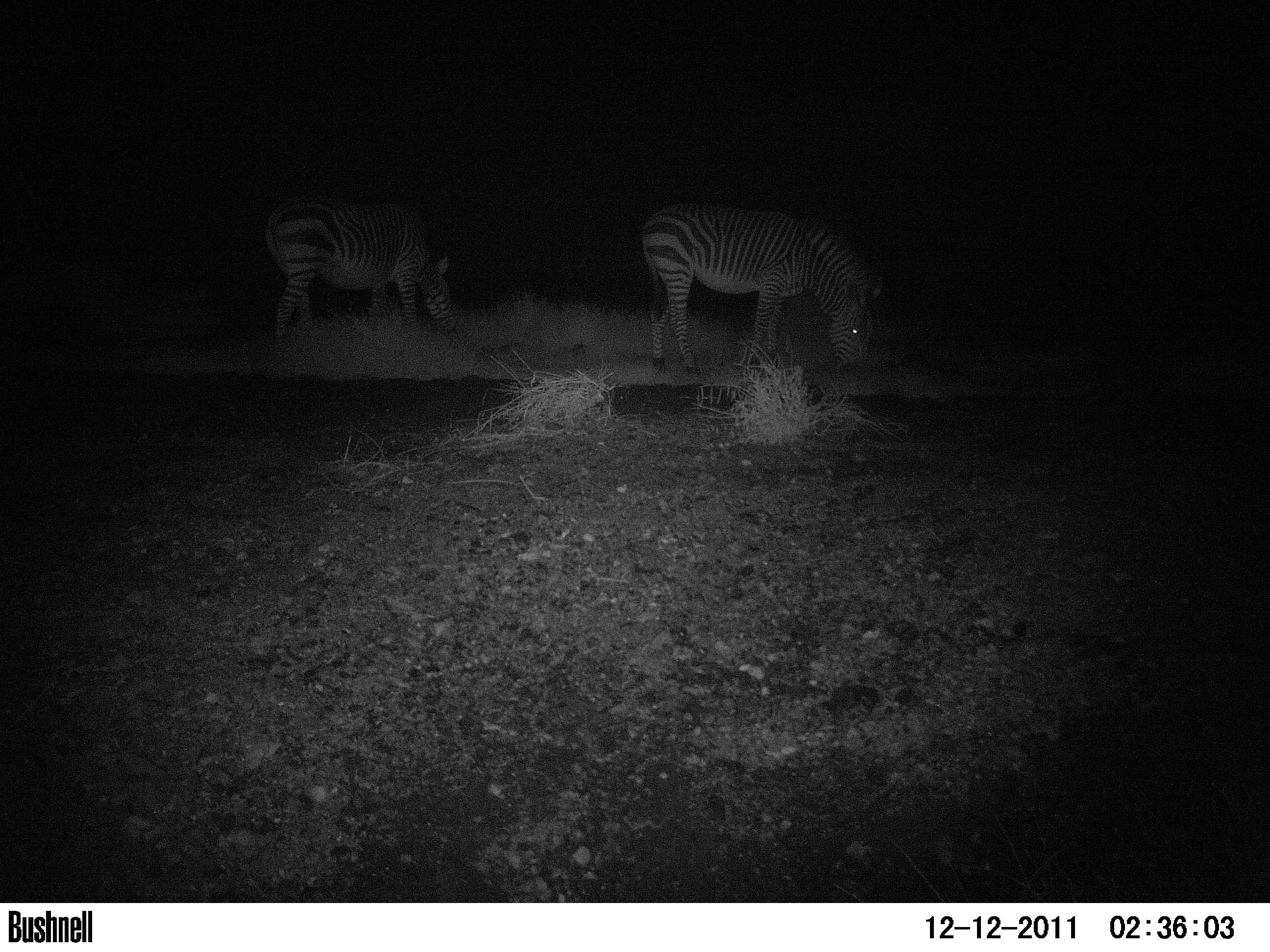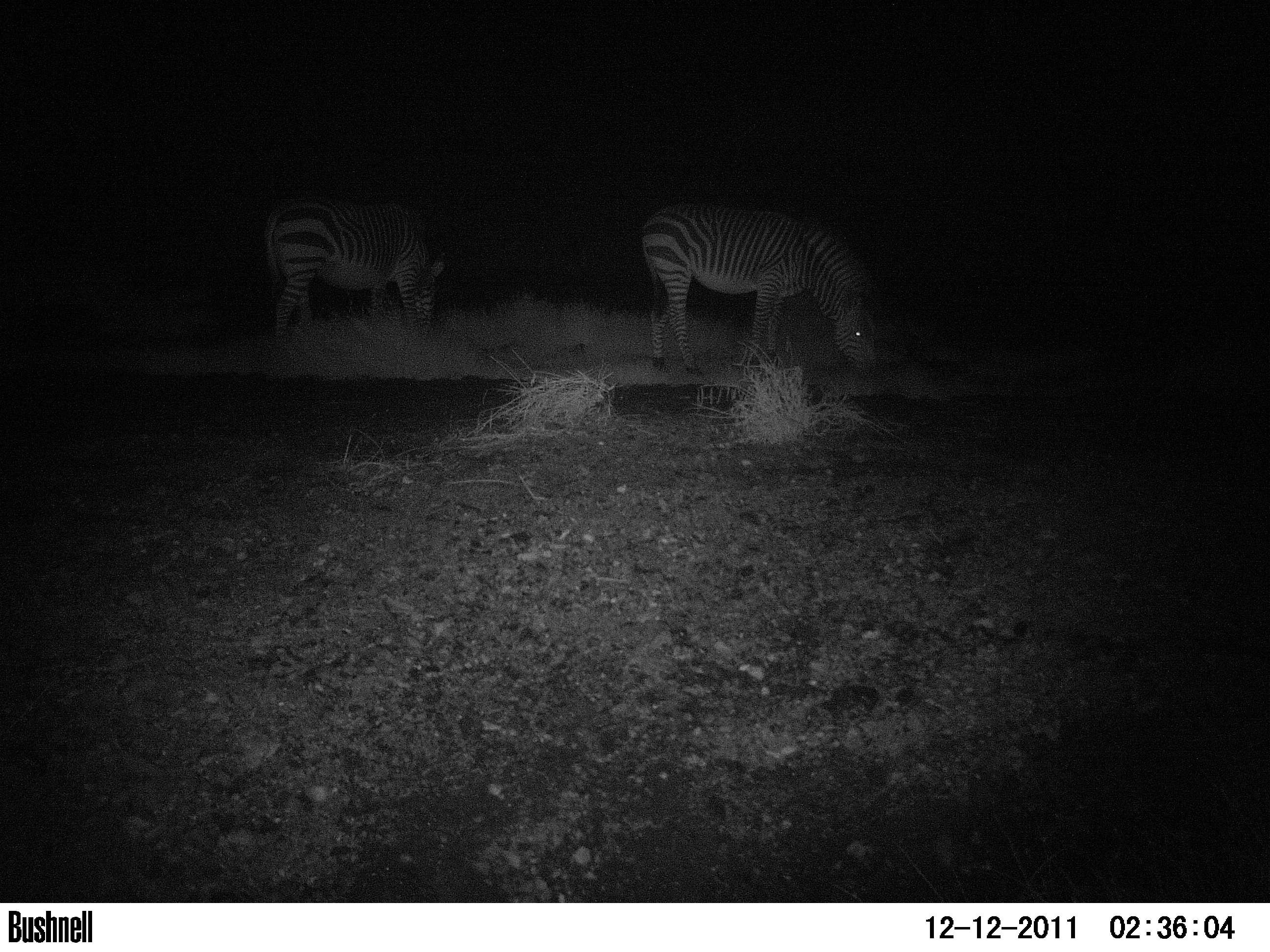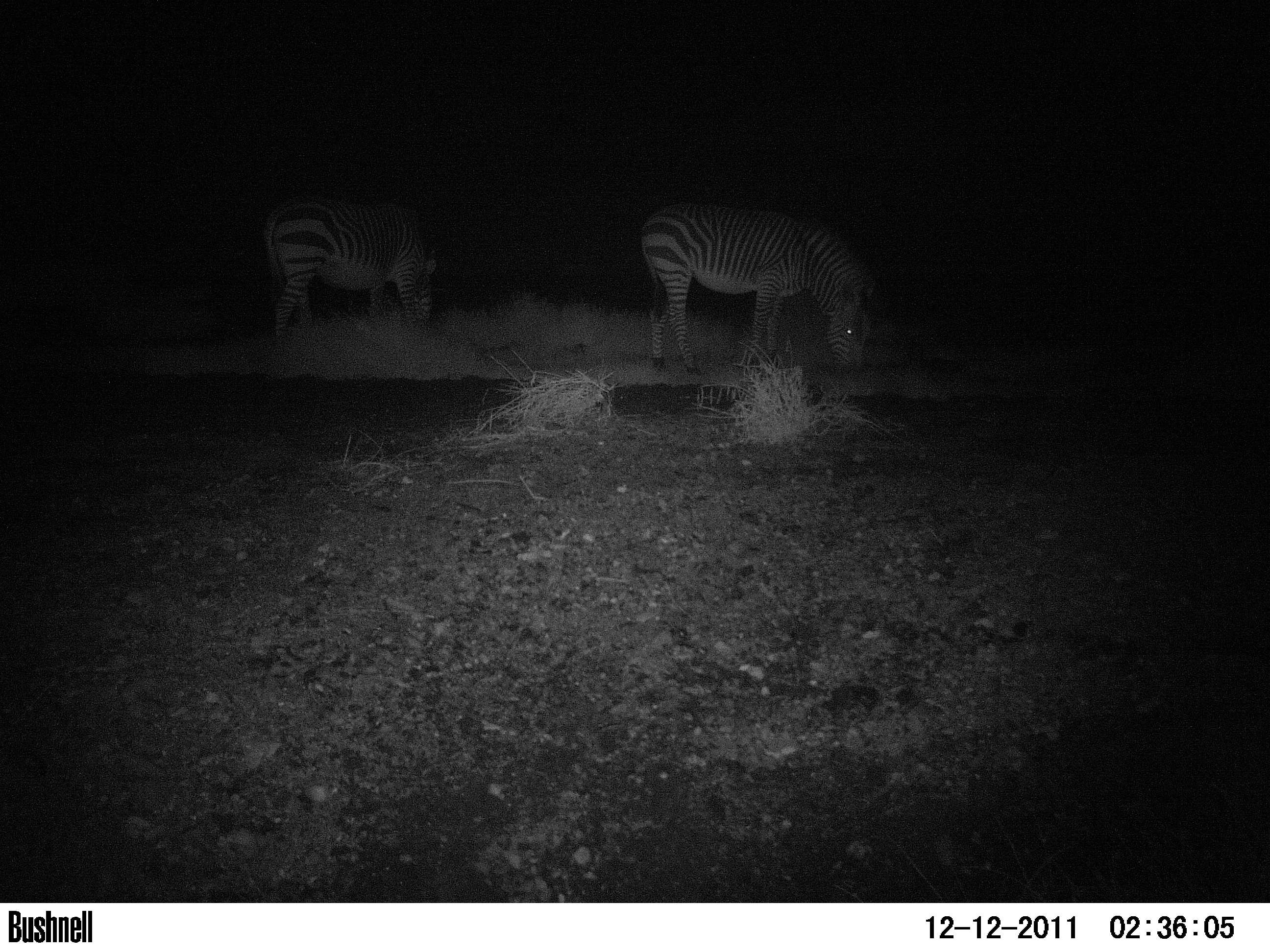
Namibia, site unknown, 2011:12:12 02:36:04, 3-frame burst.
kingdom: Animalia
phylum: Chordata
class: Mammalia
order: Perissodactyla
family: Equidae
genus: Equus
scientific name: Equus zebra hartmannae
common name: hartmann's mountain zebra